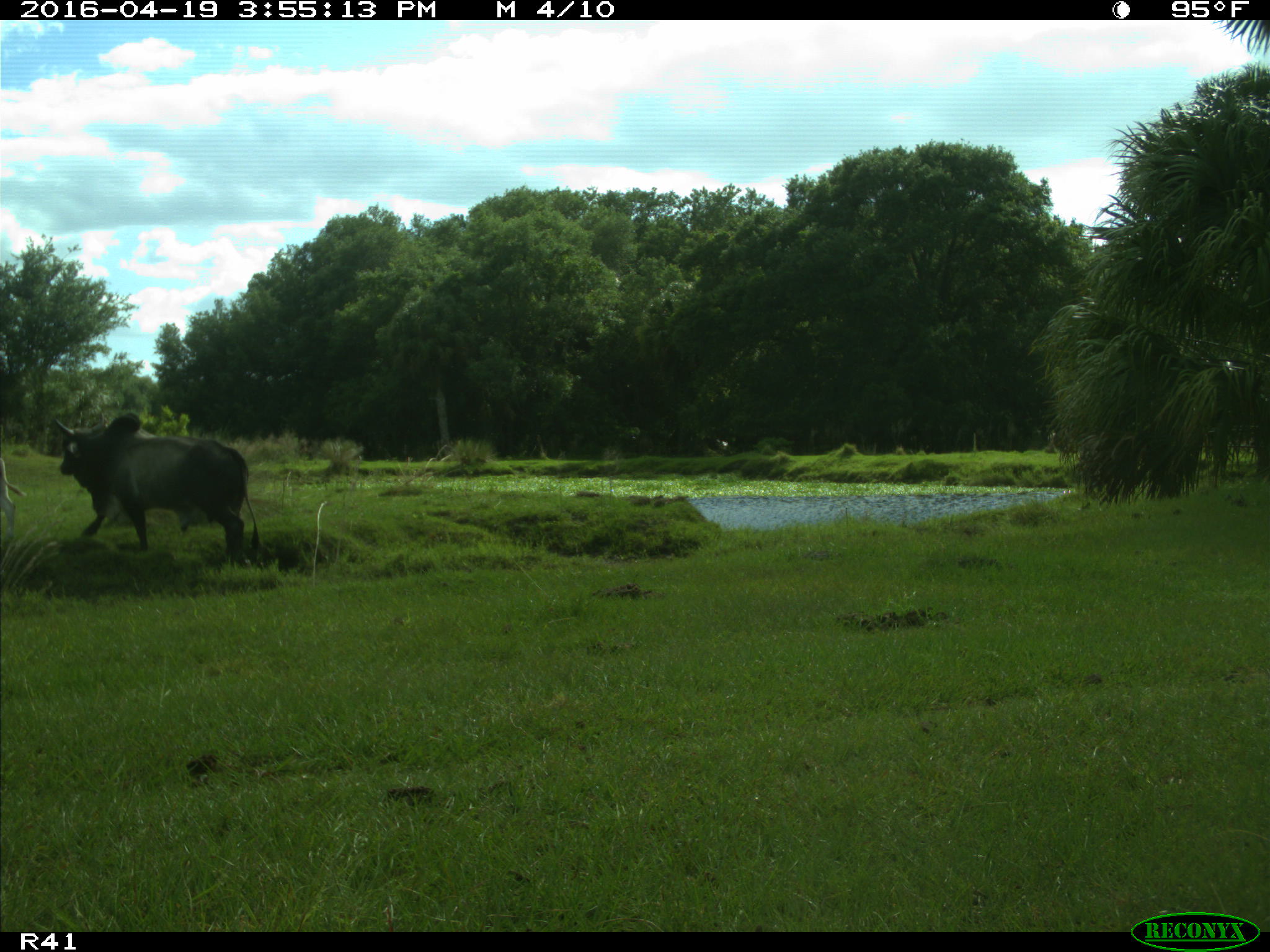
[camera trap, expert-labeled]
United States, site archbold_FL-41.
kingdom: Animalia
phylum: Chordata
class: Mammalia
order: Artiodactyla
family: Bovidae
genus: Bos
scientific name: Bos taurus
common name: domestic cow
Bos taurus (domestic cow).